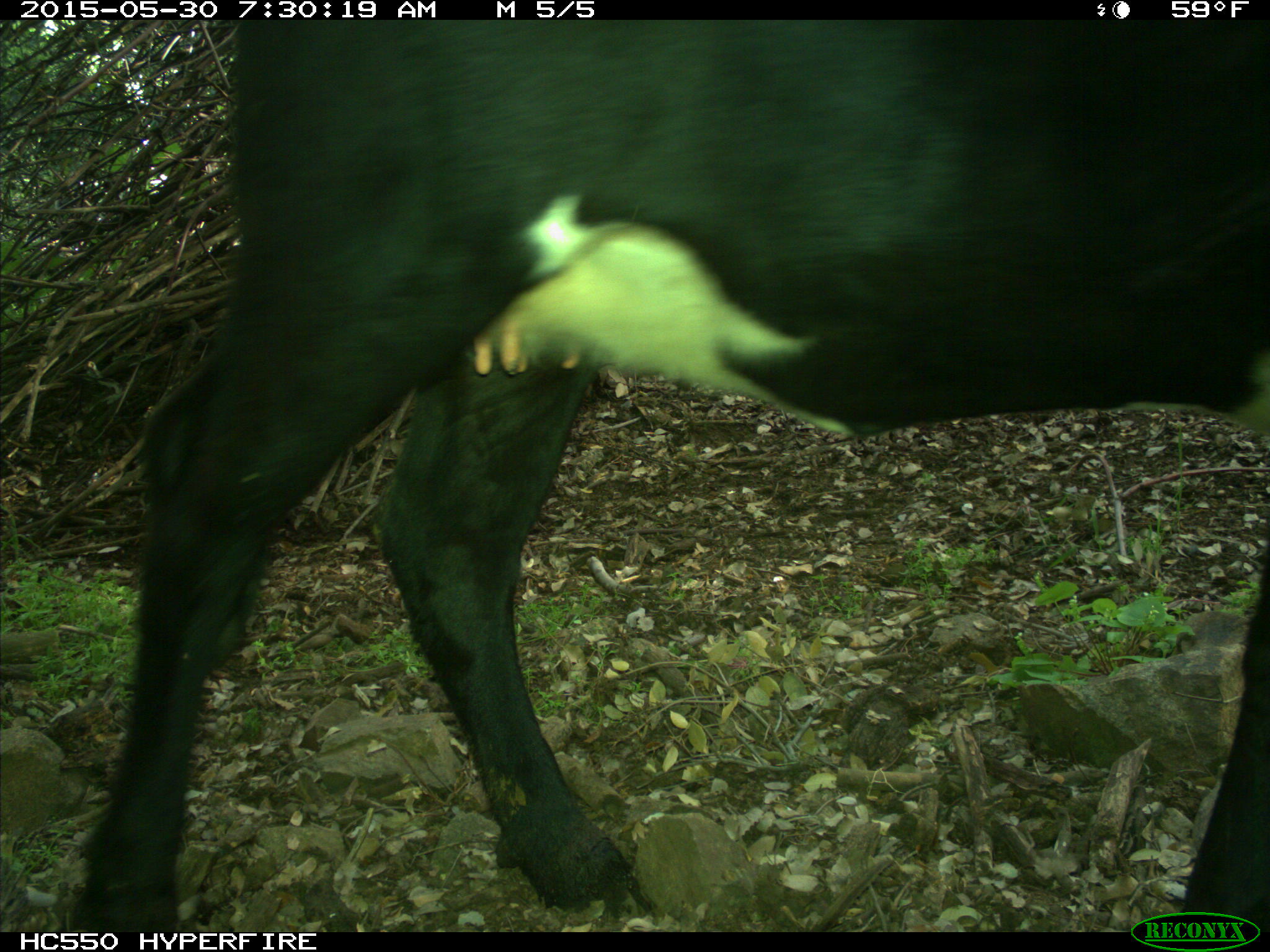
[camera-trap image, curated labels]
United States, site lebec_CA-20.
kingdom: Animalia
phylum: Chordata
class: Mammalia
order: Artiodactyla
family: Bovidae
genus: Bos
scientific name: Bos taurus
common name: domestic cow